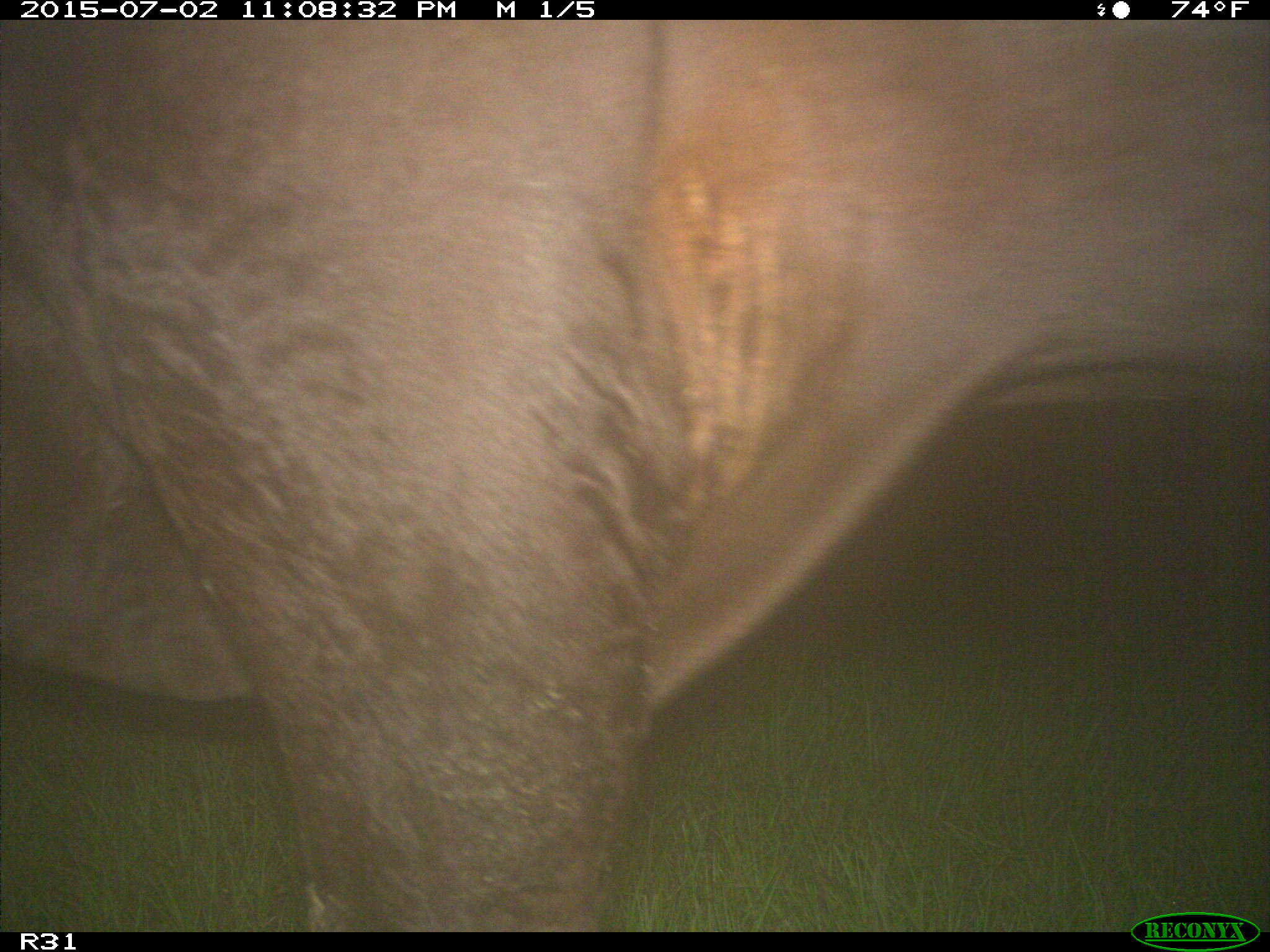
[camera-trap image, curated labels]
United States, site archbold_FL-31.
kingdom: Animalia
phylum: Chordata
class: Mammalia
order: Artiodactyla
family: Bovidae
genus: Bos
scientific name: Bos taurus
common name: domestic cow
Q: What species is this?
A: Bos taurus (domestic cow).